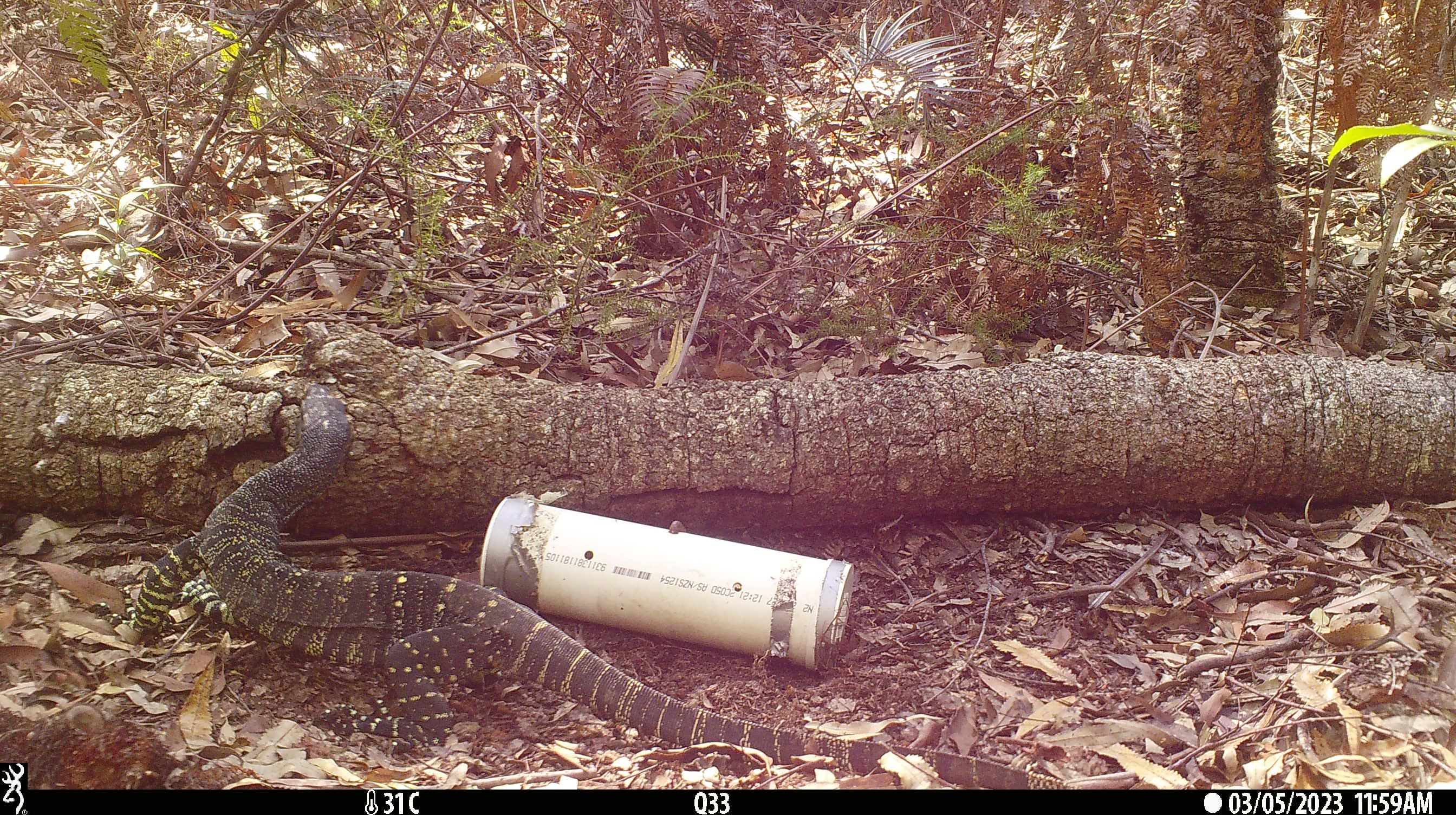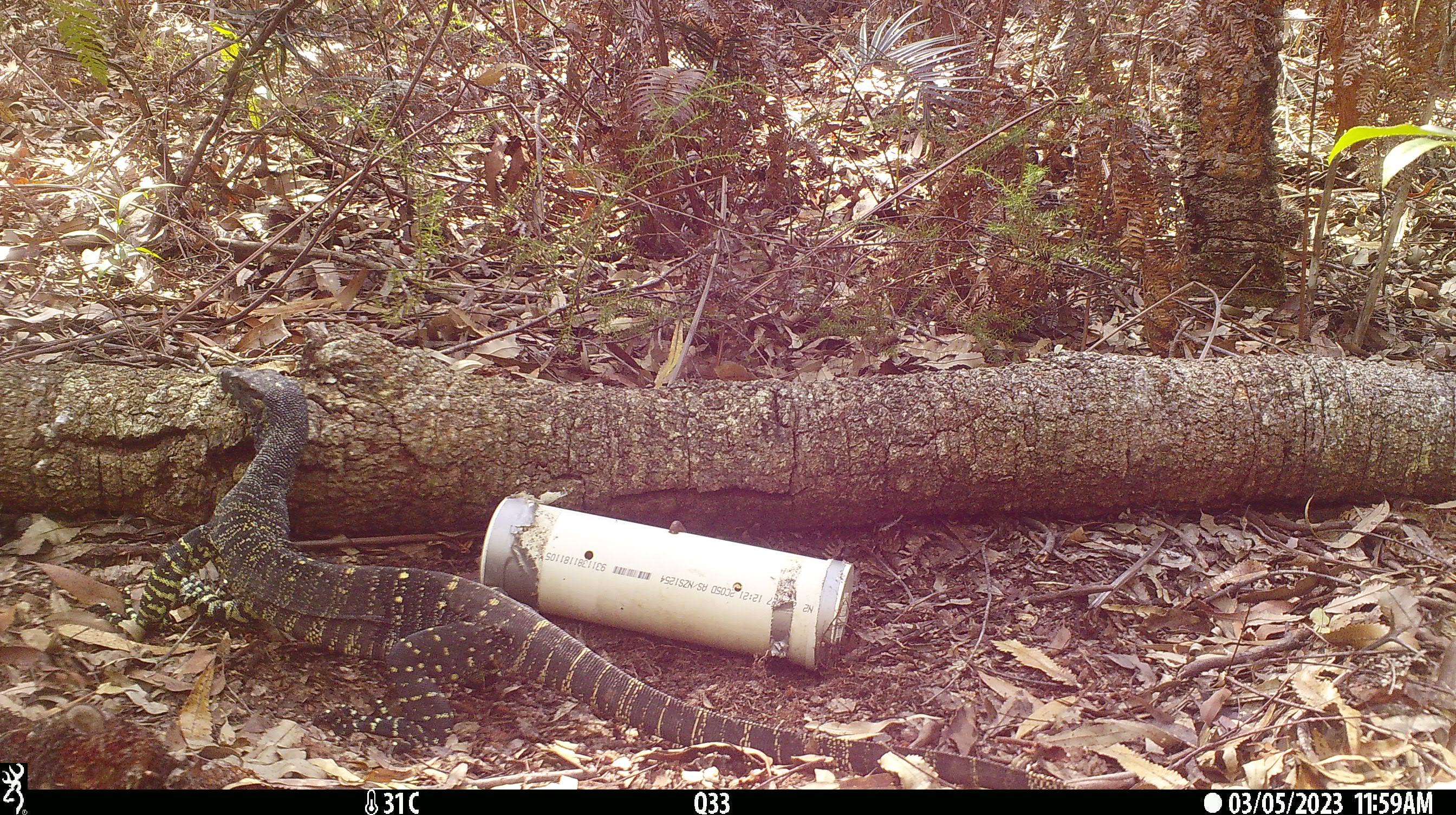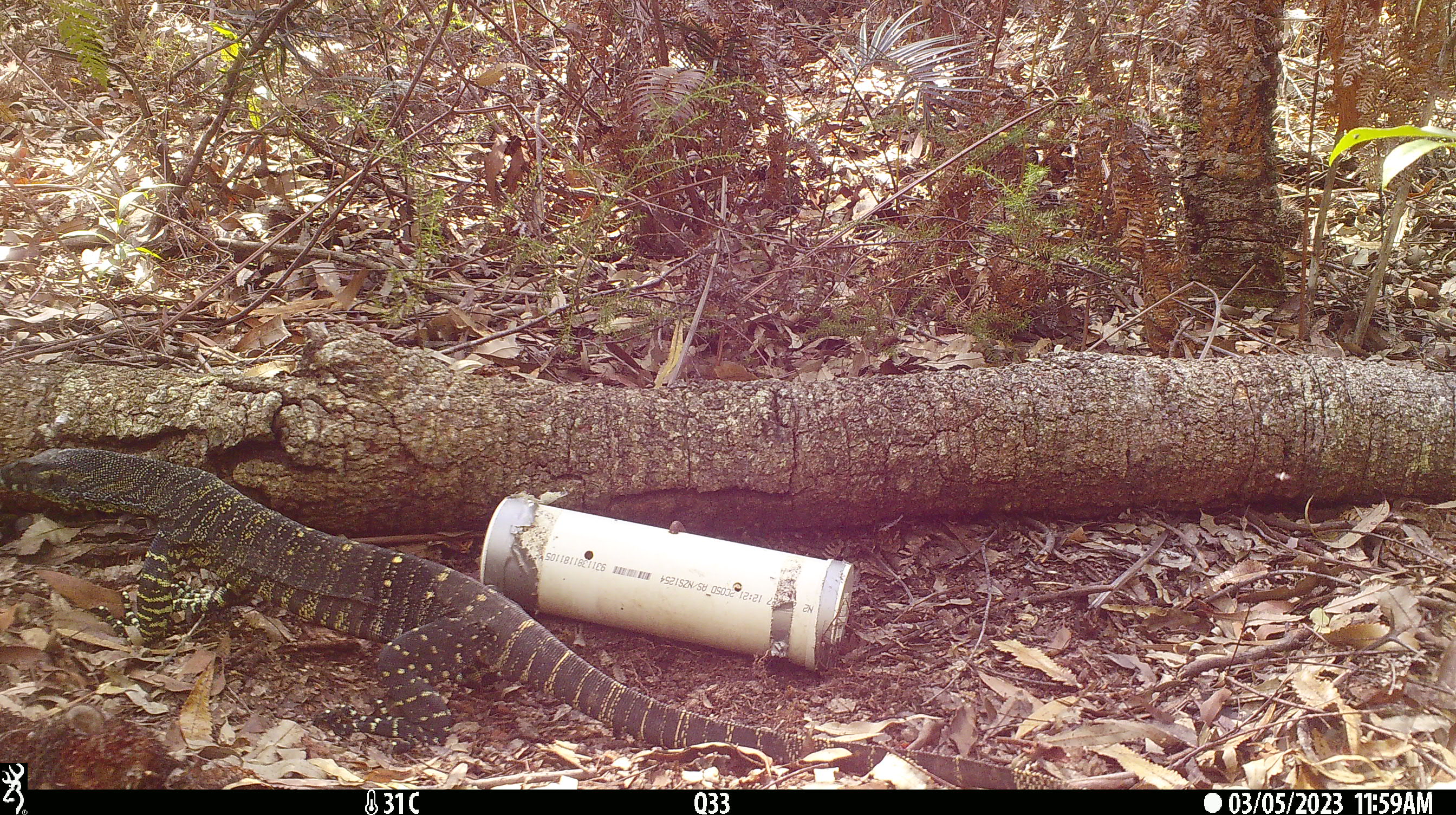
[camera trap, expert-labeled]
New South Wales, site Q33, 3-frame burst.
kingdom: Animalia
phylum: Chordata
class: Reptilia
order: Squamata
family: Varanidae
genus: Varanus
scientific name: Varanus varius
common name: lace monitor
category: goanna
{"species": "goanna (lace monitor) (Varanus varius)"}